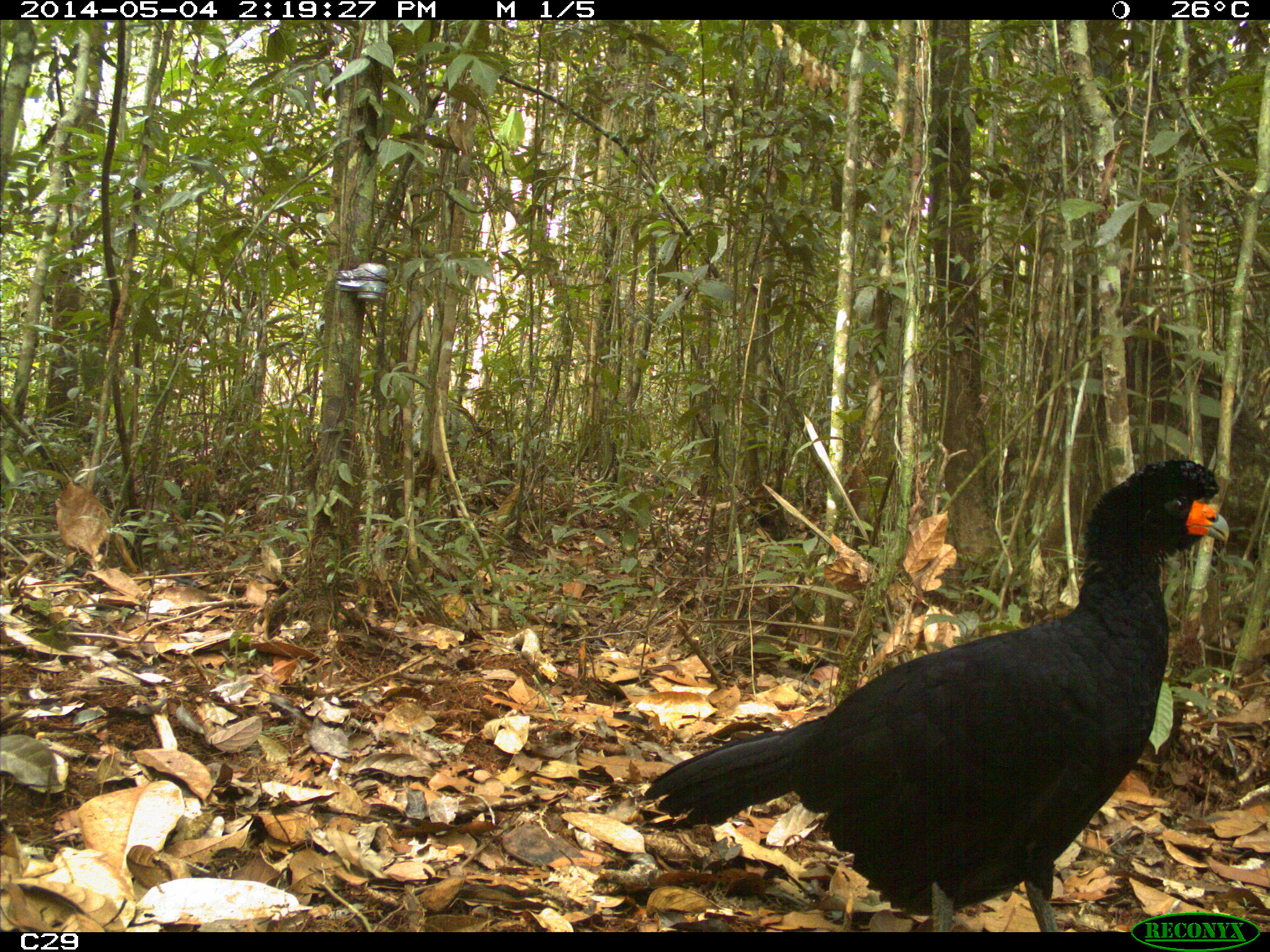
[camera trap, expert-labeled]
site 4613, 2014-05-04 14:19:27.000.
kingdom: Animalia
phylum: Chordata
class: Aves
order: Galliformes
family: Cracidae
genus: Crax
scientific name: Crax alector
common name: black curassow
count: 2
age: adult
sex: female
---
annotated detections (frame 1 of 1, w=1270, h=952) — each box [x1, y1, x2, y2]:
crax alector: [639, 453, 1233, 932]